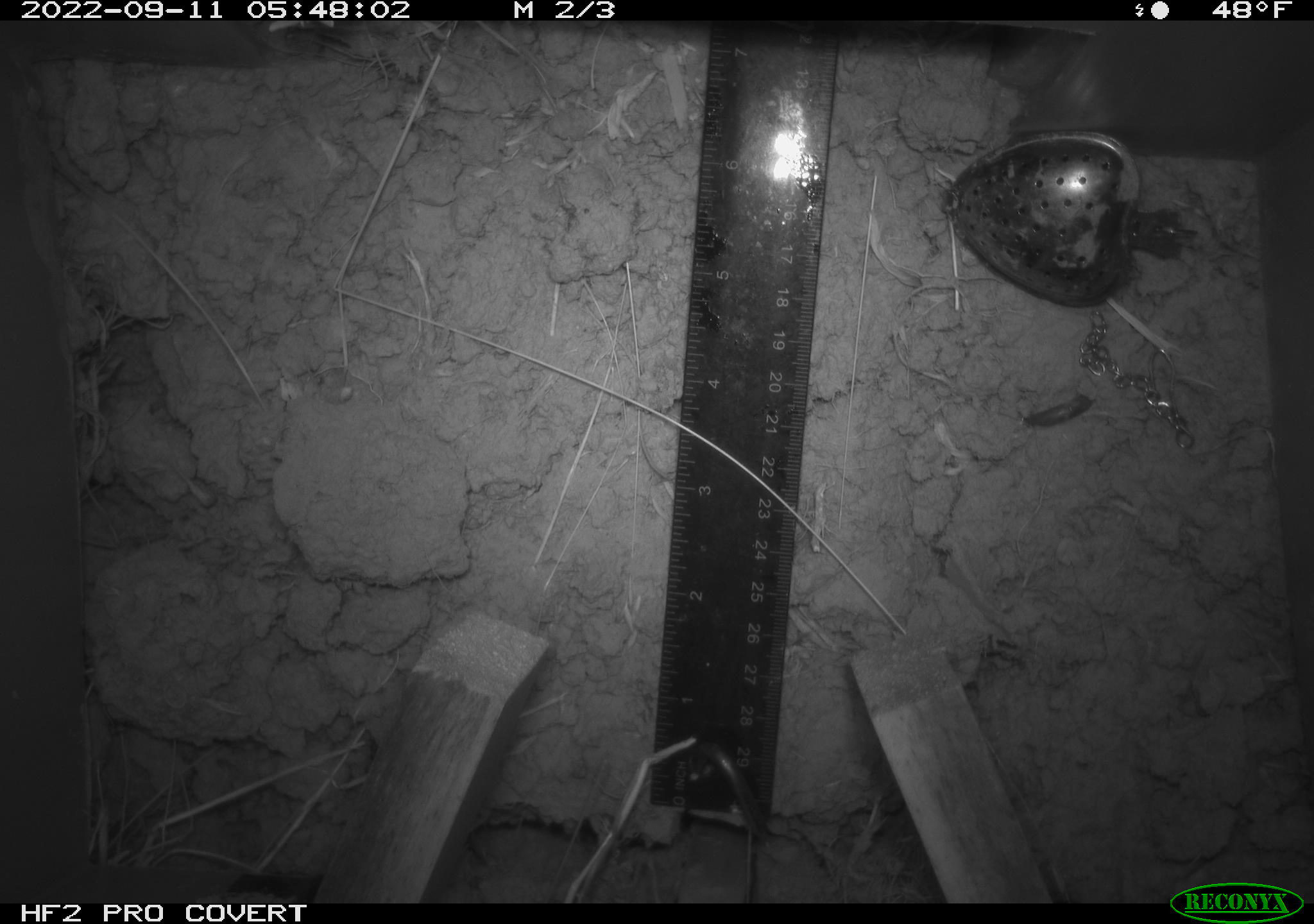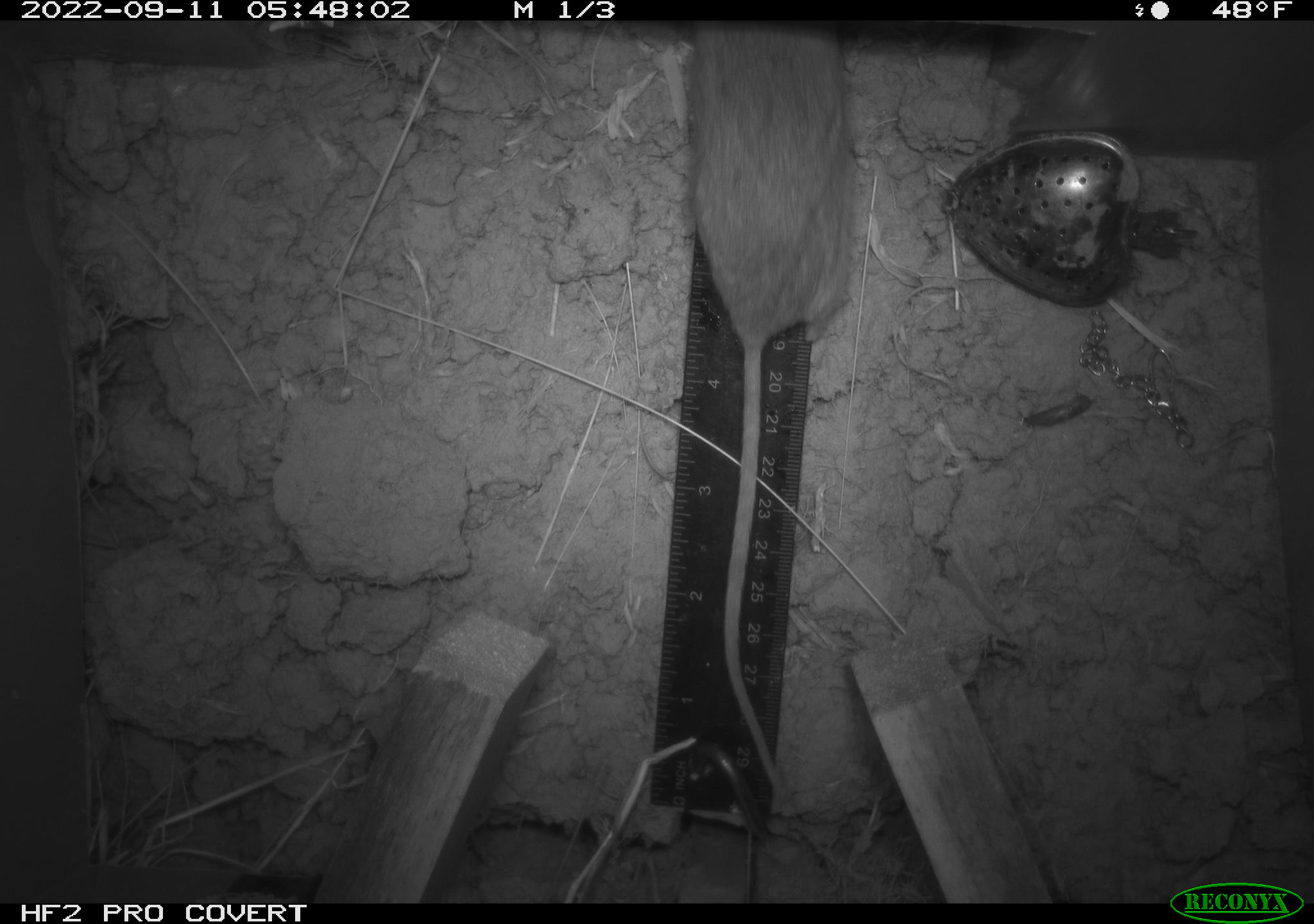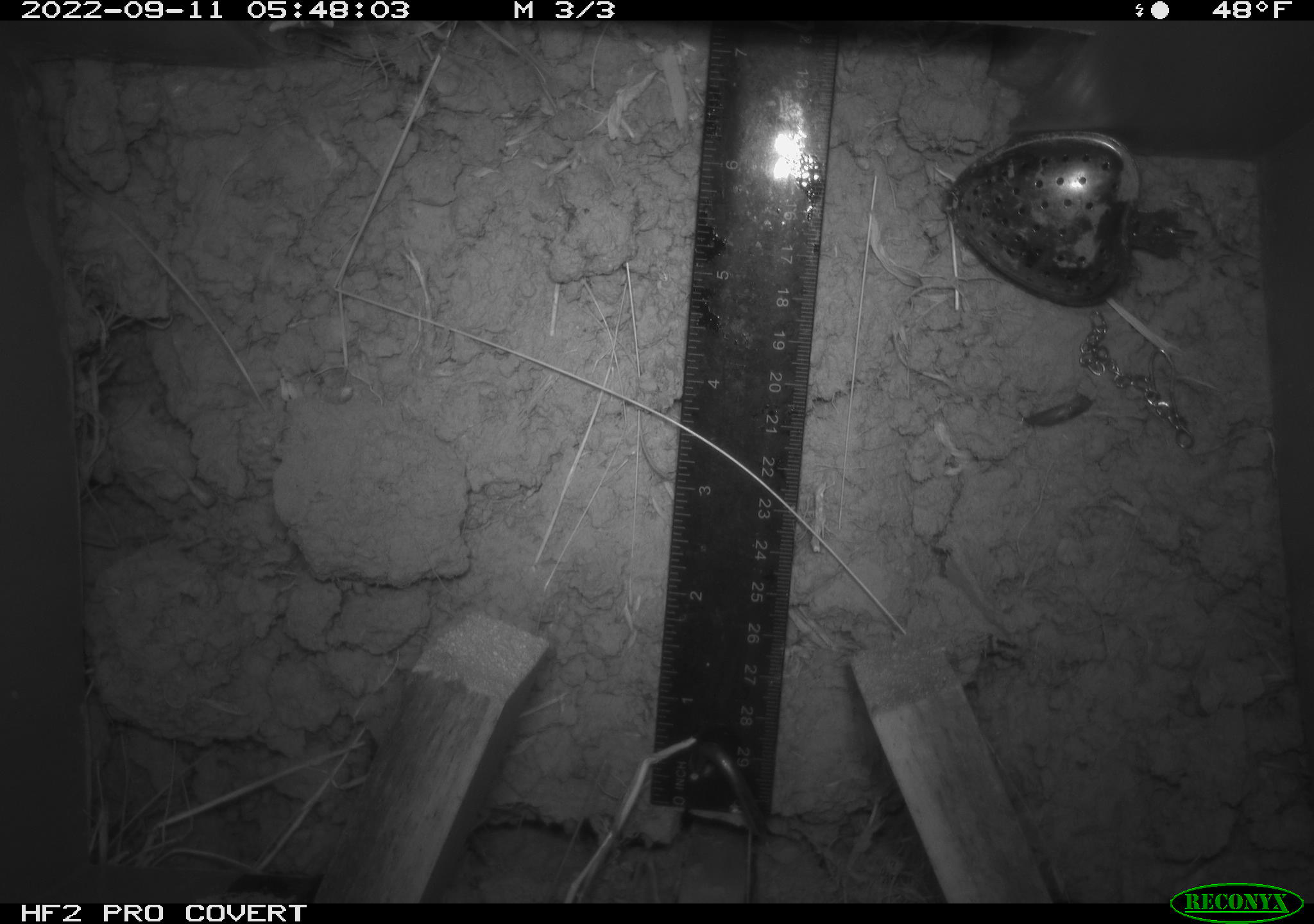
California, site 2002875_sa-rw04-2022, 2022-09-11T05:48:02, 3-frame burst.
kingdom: Animalia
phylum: Chordata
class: Mammalia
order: Rodentia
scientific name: Rodentia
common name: mouse species